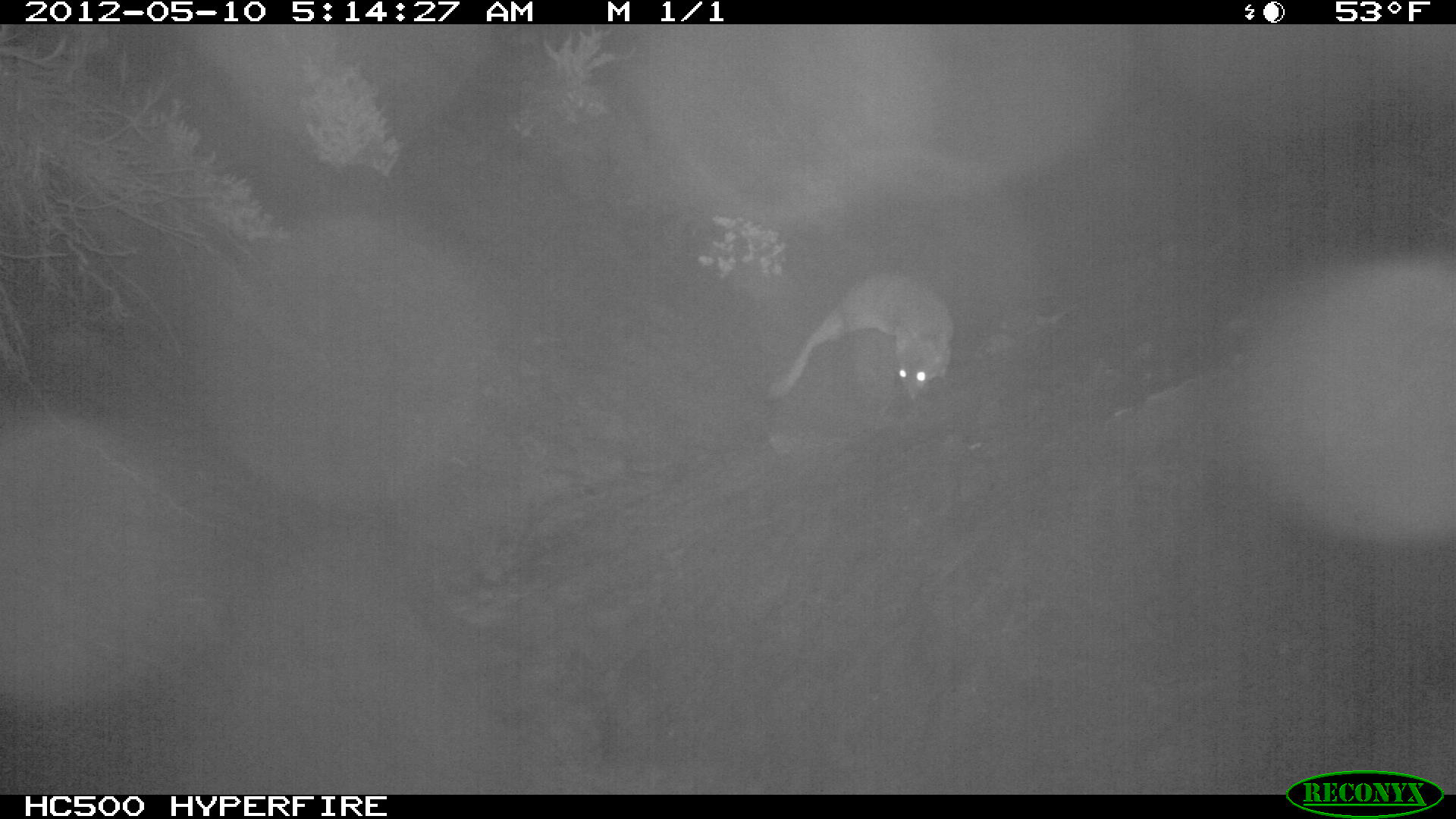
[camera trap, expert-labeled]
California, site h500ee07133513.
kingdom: Animalia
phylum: Chordata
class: Mammalia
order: Carnivora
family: Canidae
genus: Urocyon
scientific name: Urocyon littoralis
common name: island fox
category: fox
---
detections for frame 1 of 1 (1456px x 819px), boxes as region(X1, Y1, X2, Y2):
fox: region(767, 272, 954, 400)